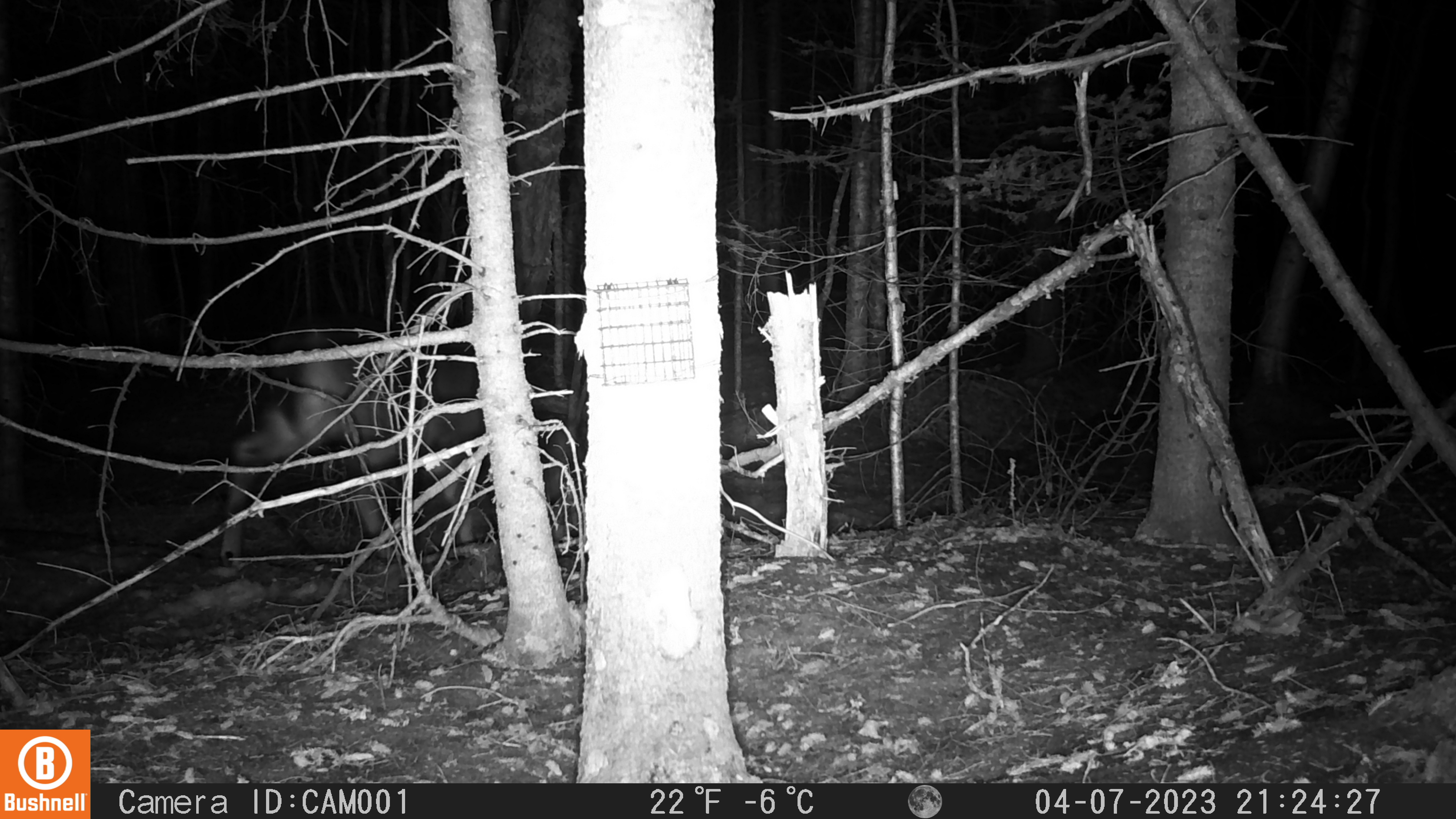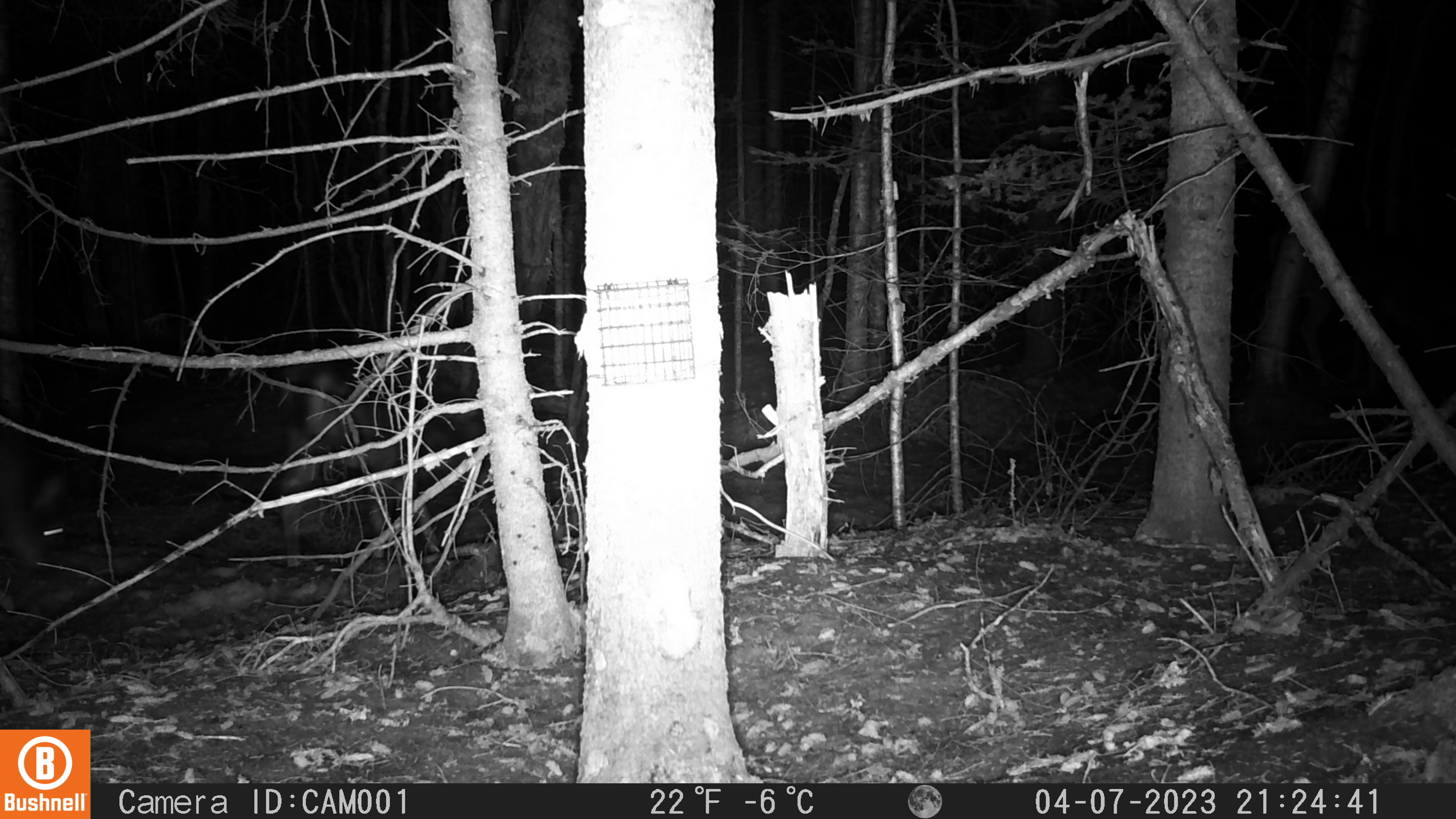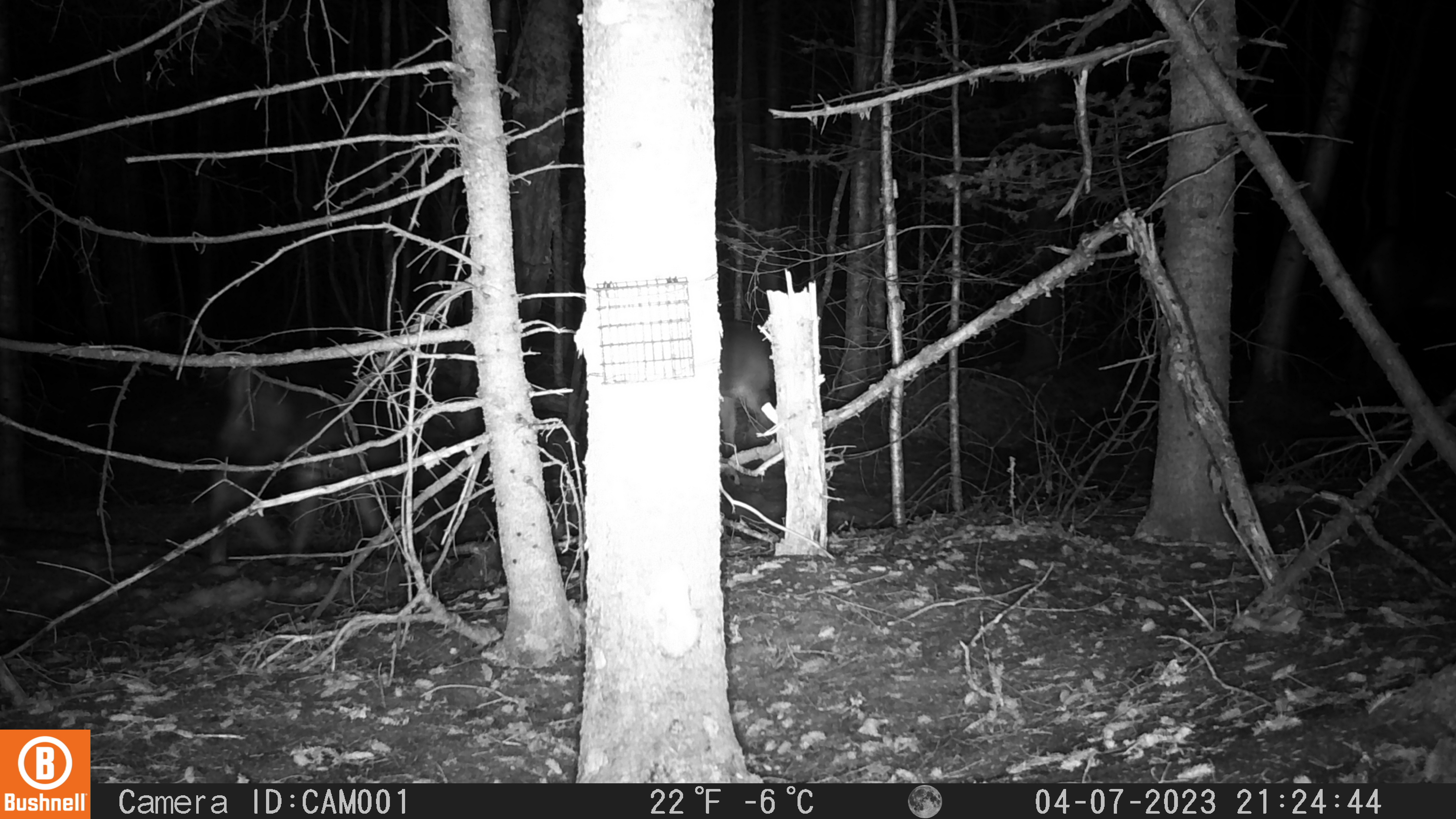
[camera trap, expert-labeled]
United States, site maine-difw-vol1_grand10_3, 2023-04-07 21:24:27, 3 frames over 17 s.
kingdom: Animalia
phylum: Chordata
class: Mammalia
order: Artiodactyla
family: Cervidae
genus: Odocoileus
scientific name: Odocoileus virginianus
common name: white-tailed deer